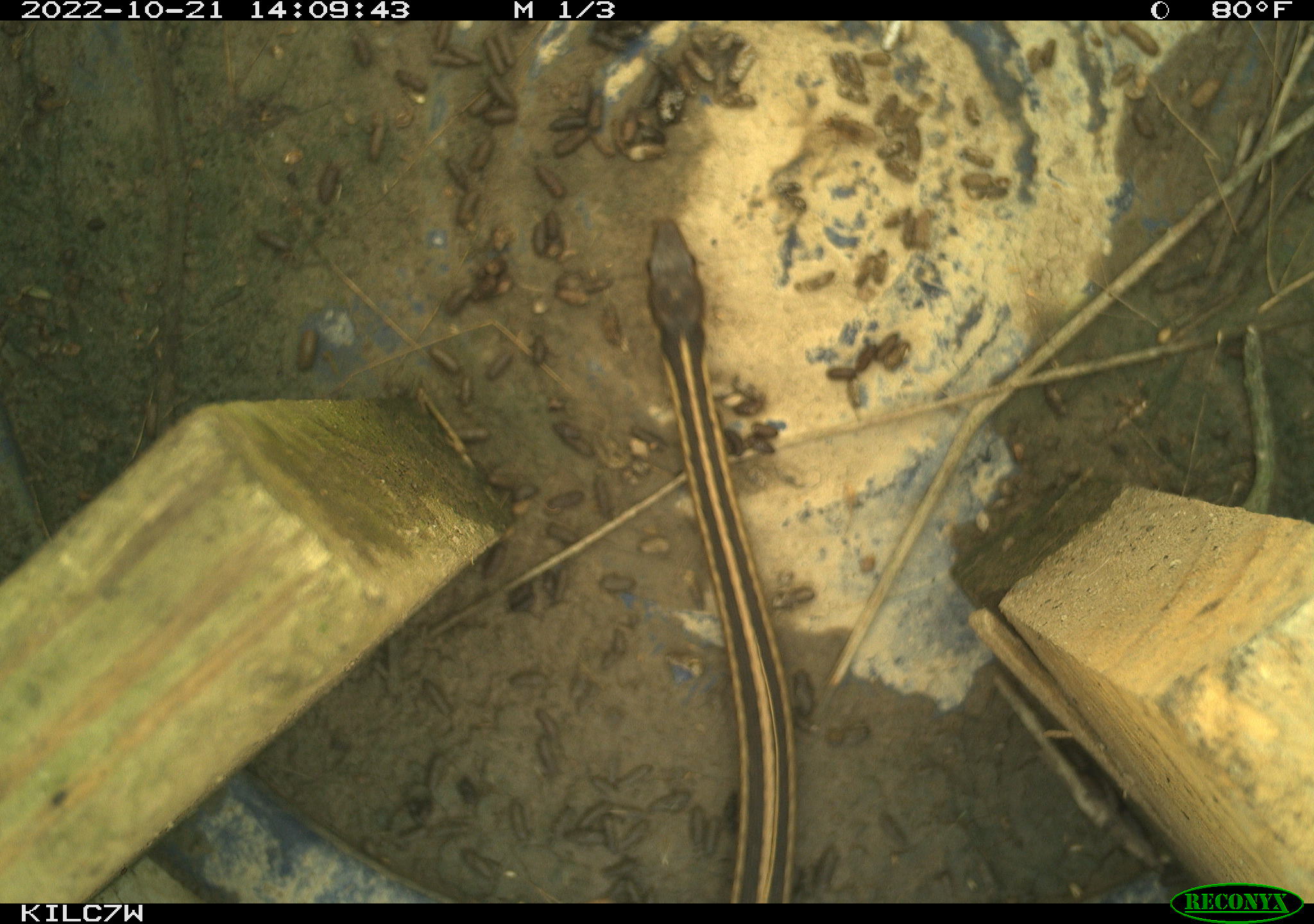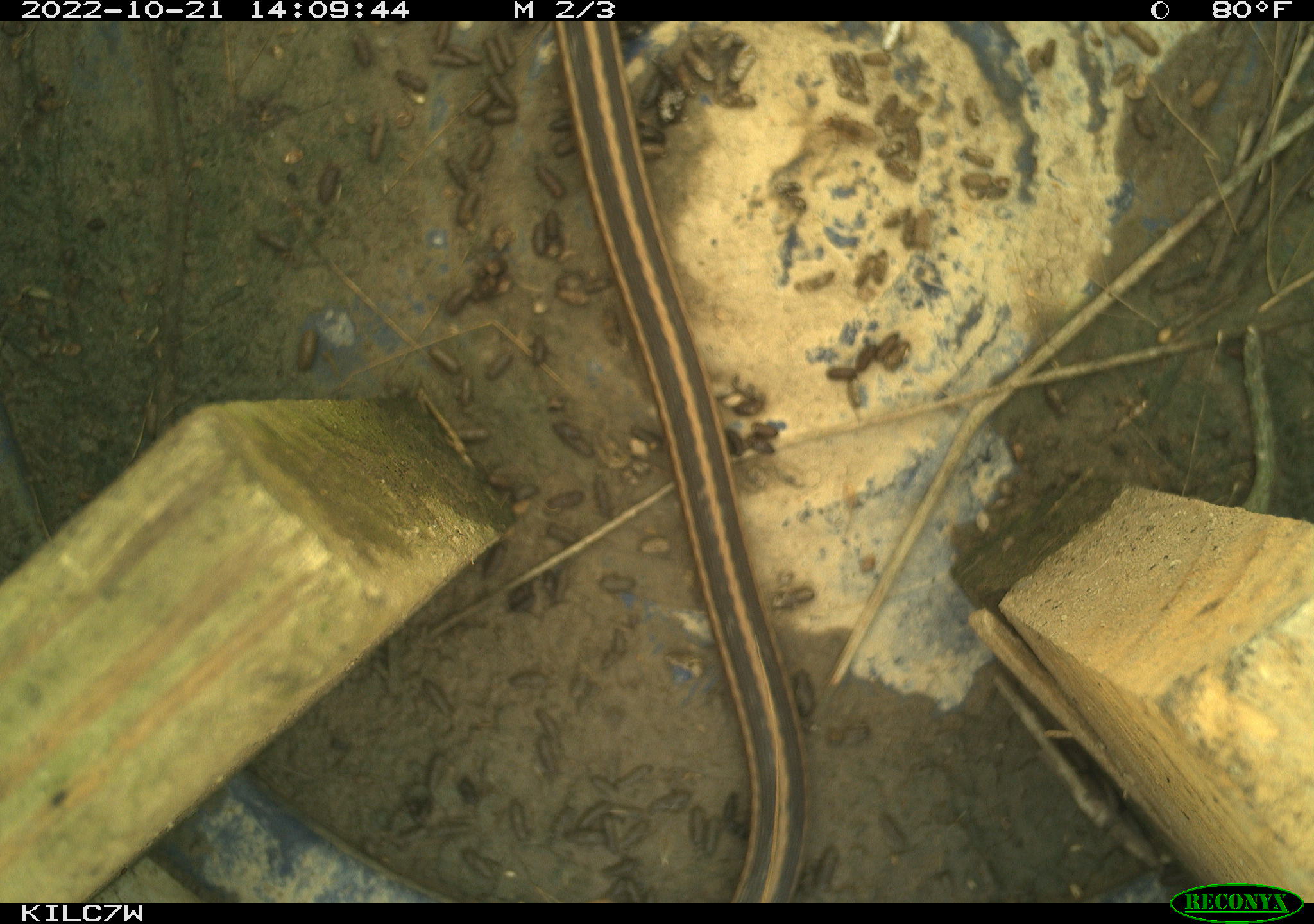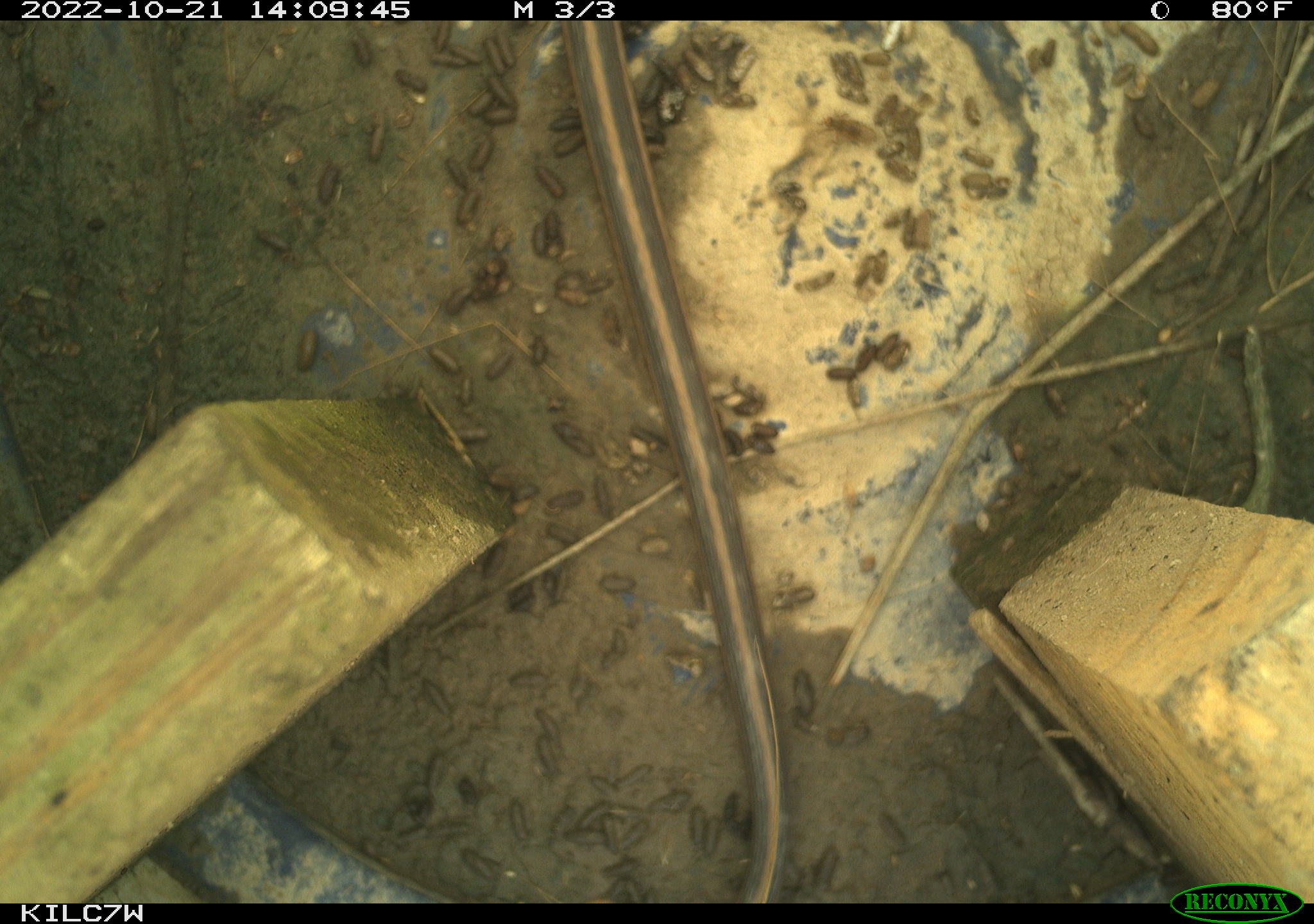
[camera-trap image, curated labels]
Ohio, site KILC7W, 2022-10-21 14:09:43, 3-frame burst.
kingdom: Animalia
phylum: Chordata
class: Reptilia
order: Squamata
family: Colubridae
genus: Thamnophis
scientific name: Thamnophis sirtalis sirtalis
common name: eastern gartersnake